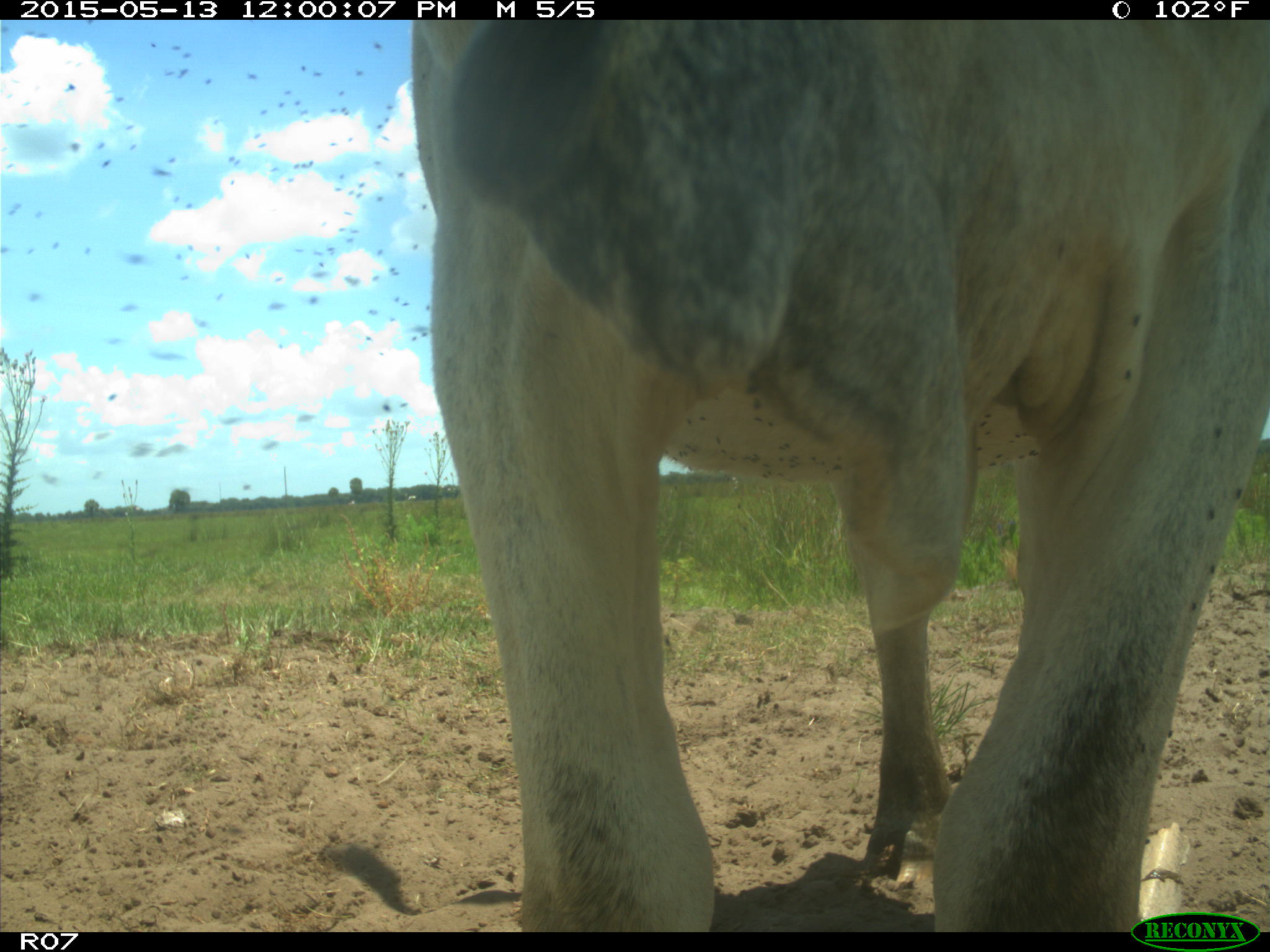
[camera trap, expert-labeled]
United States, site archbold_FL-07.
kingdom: Animalia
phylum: Chordata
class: Mammalia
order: Artiodactyla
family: Bovidae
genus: Bos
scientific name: Bos taurus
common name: domestic cow